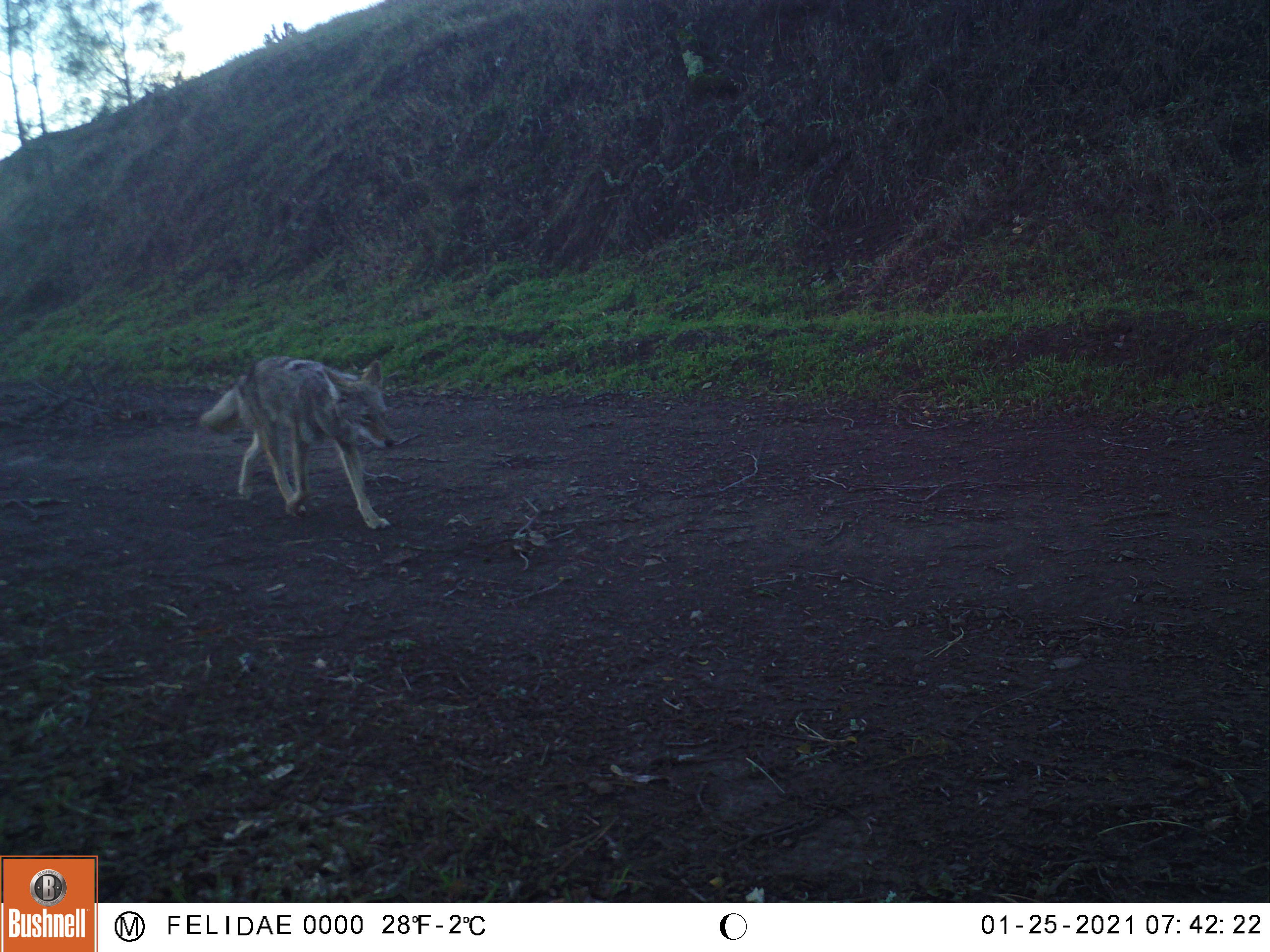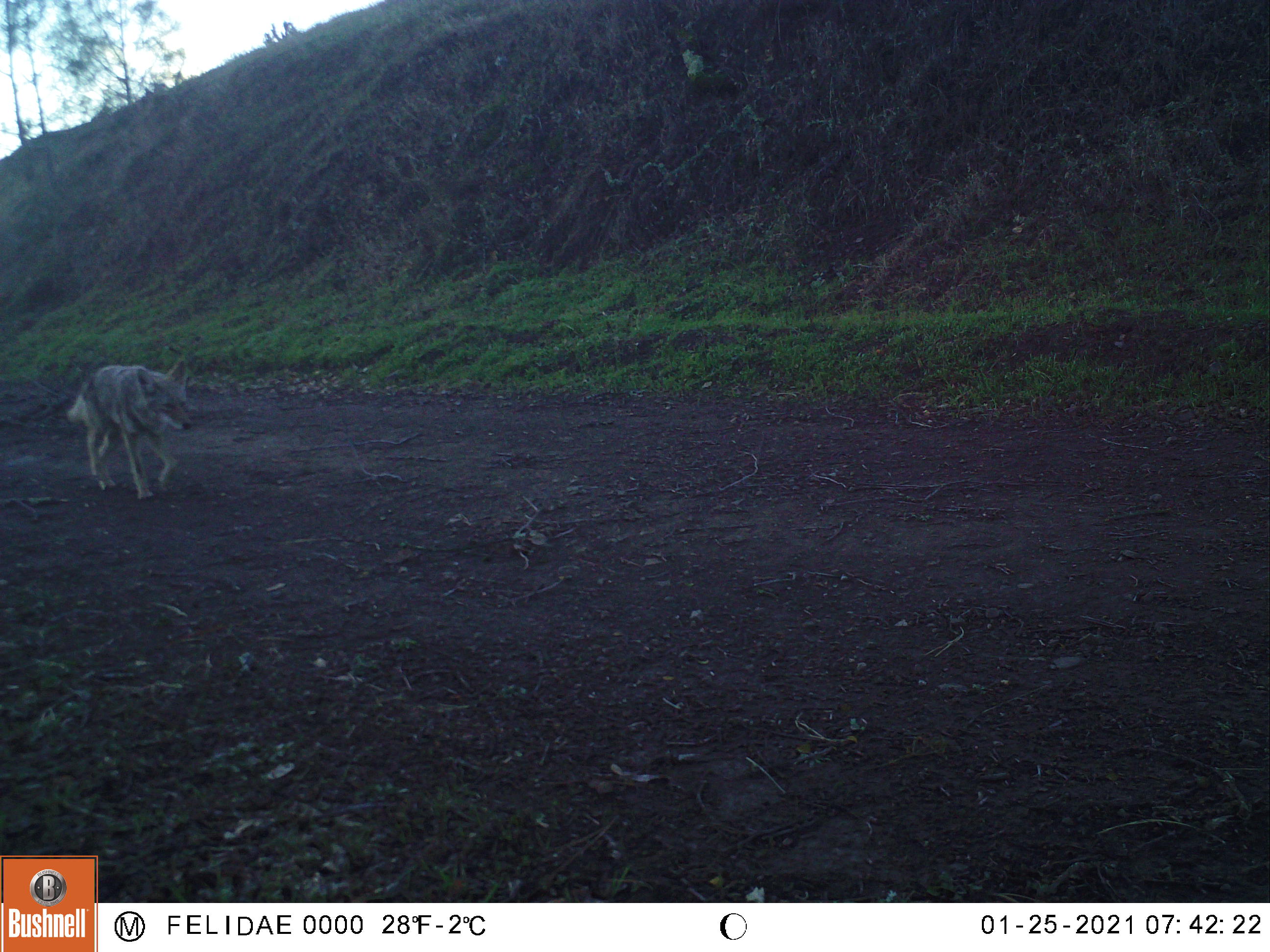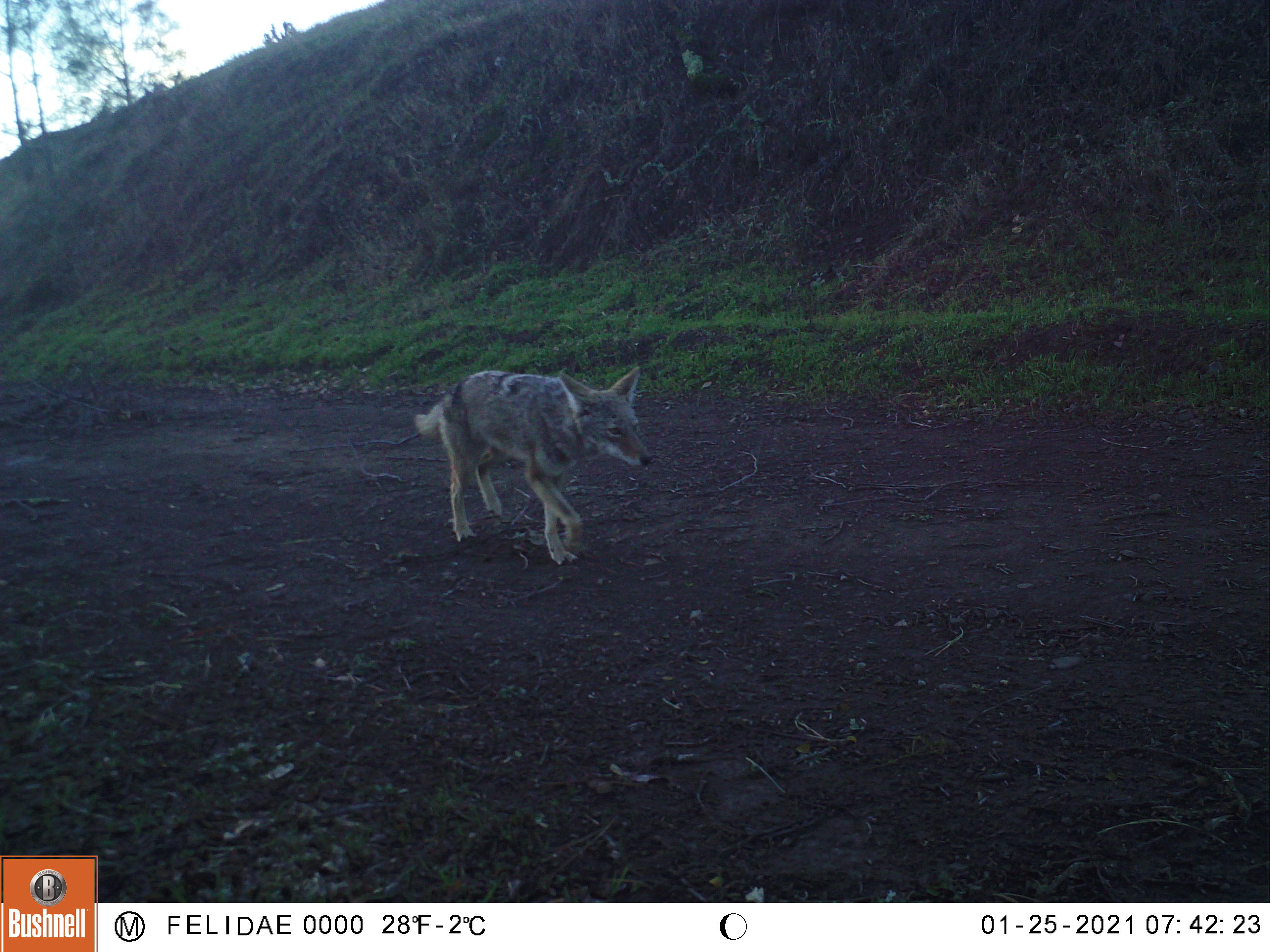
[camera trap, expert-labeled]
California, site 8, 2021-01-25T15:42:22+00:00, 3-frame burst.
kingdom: Animalia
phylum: Chordata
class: Mammalia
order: Carnivora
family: Canidae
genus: Canis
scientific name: Canis latrans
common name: coyote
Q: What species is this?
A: Coyote (Canis latrans).